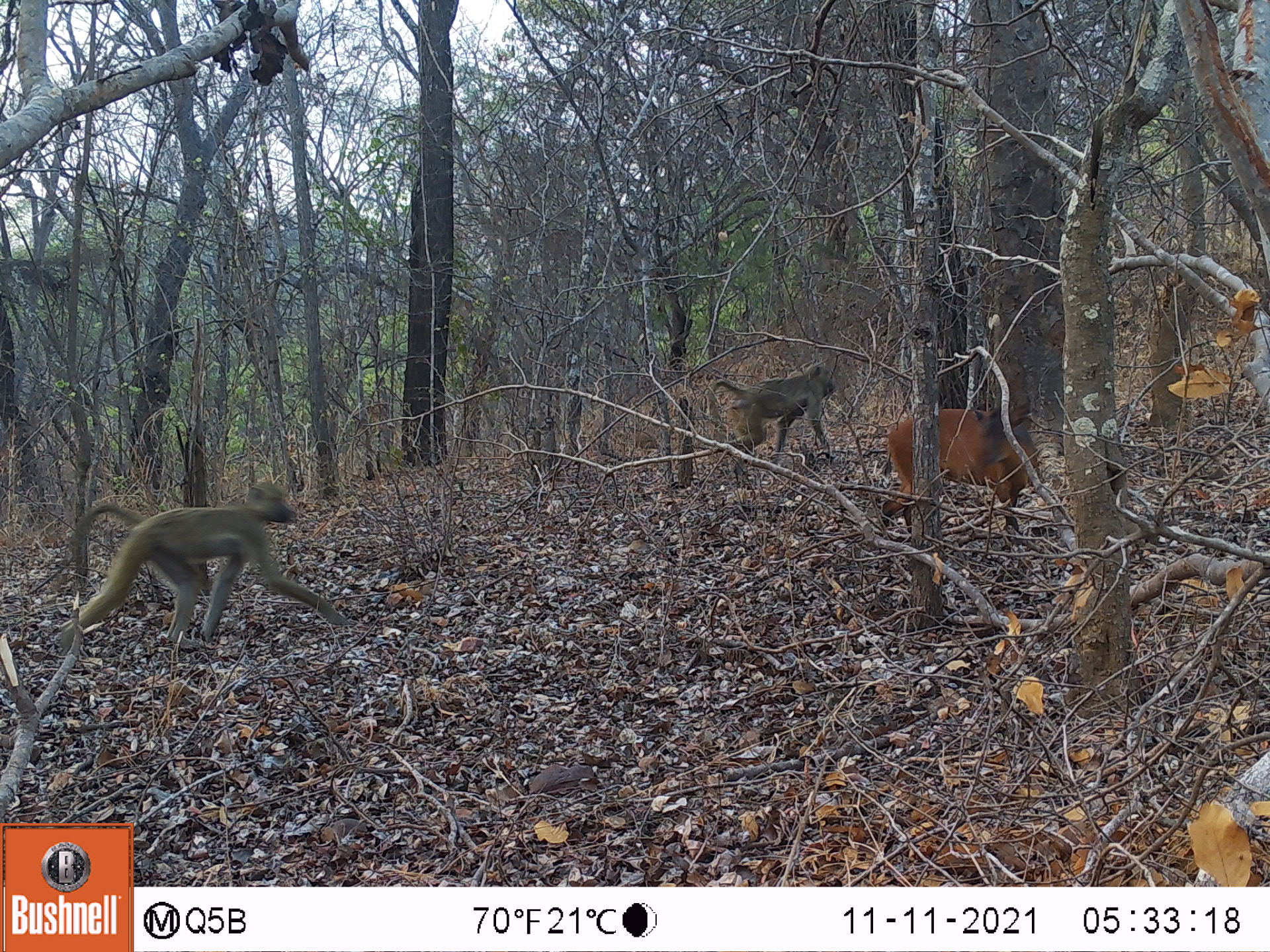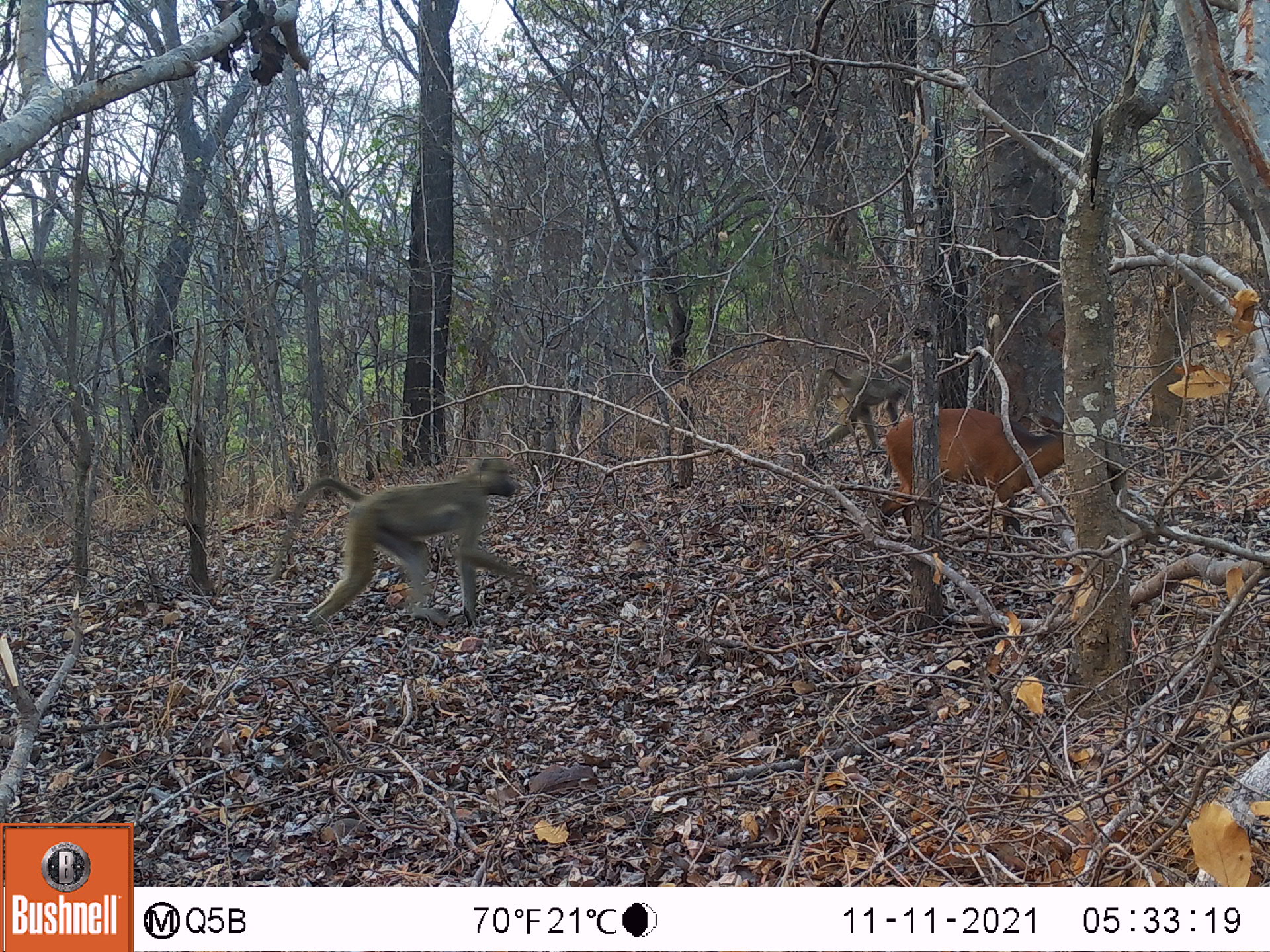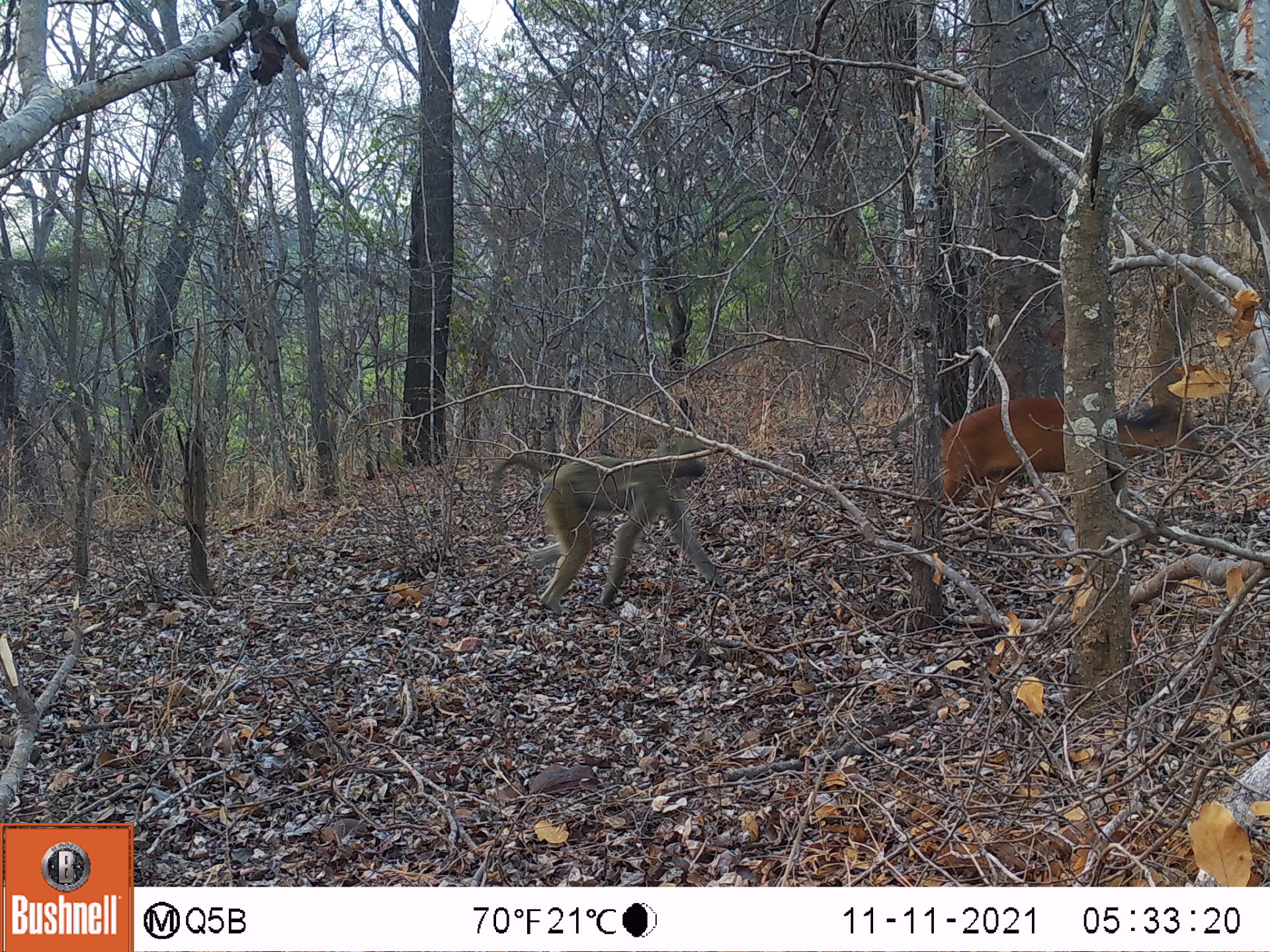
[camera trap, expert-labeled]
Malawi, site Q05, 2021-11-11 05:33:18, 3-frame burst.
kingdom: Animalia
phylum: Chordata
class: Mammalia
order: Artiodactyla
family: Bovidae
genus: Cephalophorus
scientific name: Cephalophorus natalensis natalensis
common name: red duiker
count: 1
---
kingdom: Animalia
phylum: Chordata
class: Mammalia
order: Primates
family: Cercopithecidae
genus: Papio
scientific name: Papio cynocephalus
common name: yellow baboon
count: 2